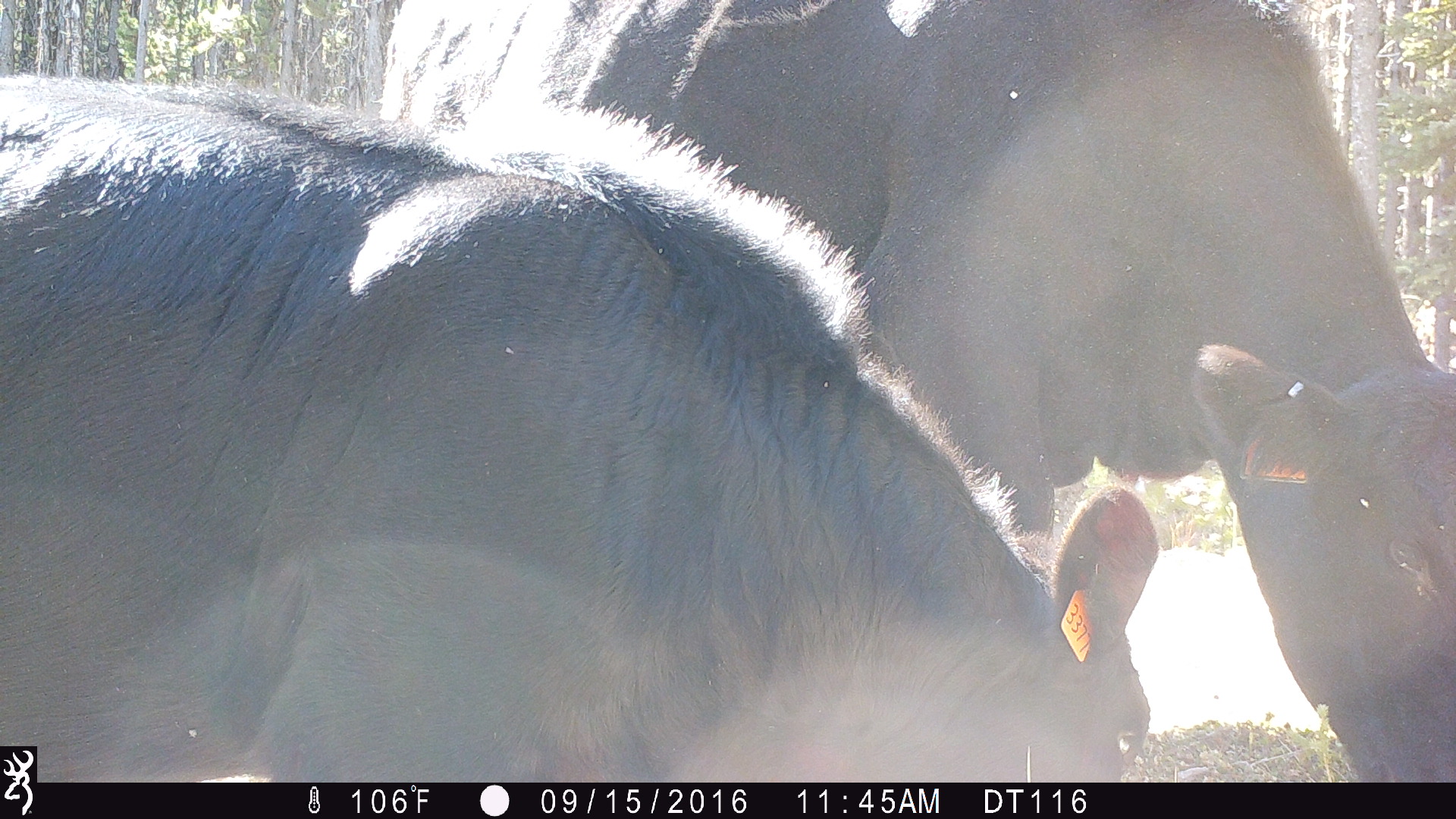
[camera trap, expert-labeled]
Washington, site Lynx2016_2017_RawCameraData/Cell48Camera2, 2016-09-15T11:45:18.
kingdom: Animalia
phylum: Chordata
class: Mammalia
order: Artiodactyla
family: Bovidae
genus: Bos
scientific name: Bos taurus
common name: domestic cattle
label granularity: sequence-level